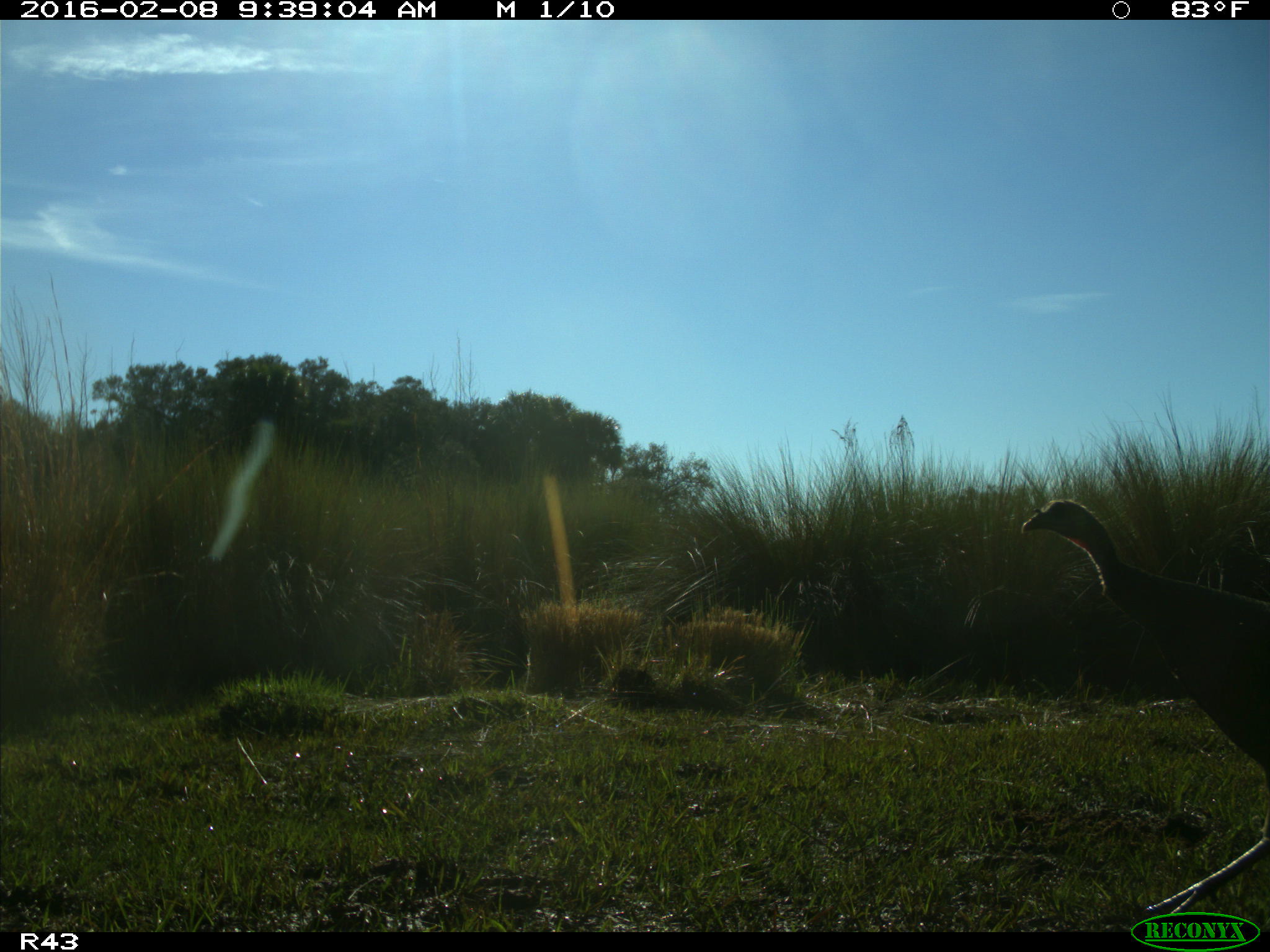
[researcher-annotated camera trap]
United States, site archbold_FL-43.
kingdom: Animalia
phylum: Chordata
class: Aves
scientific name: Aves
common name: birds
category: unidentified bird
Unidentified bird (birds) (Aves).